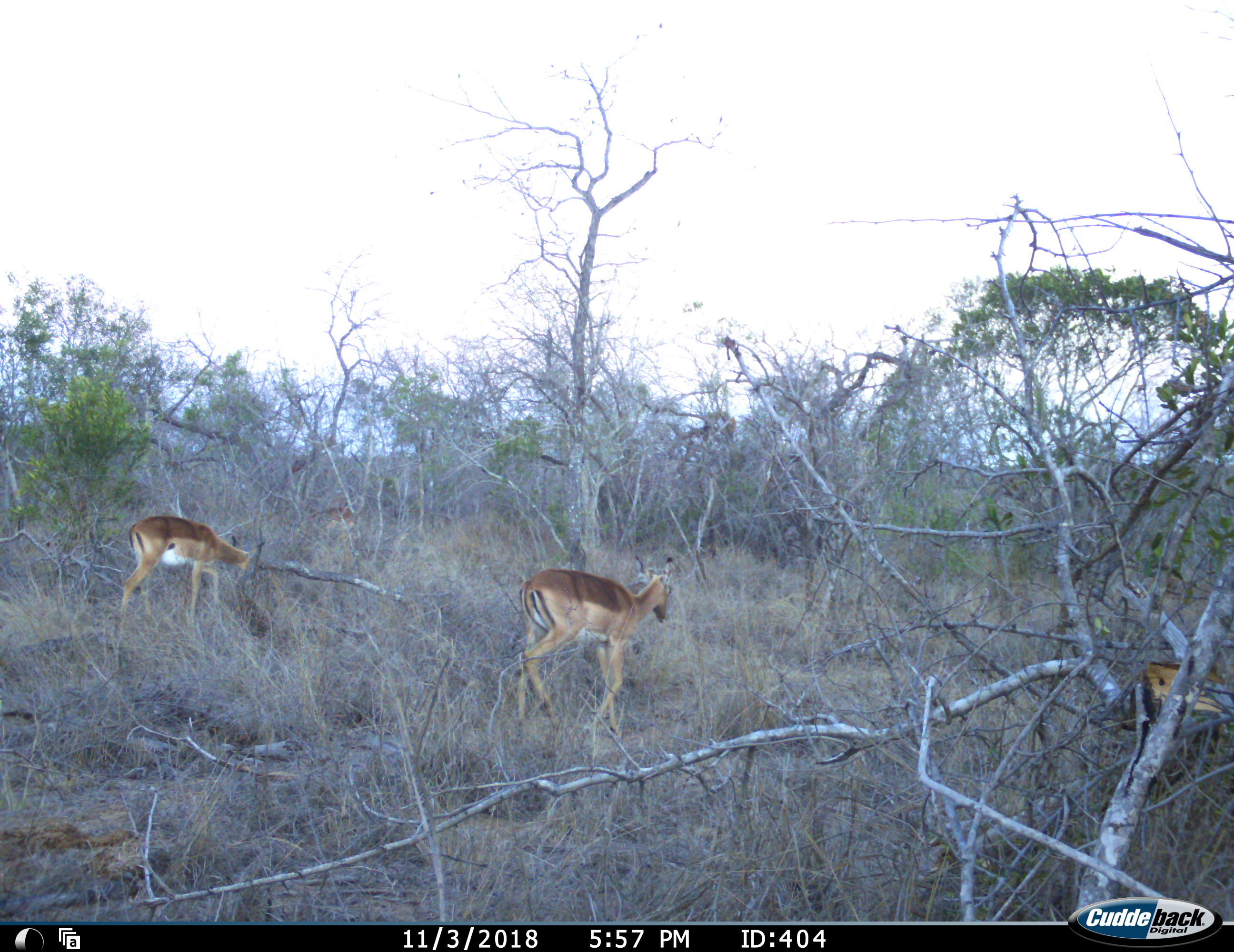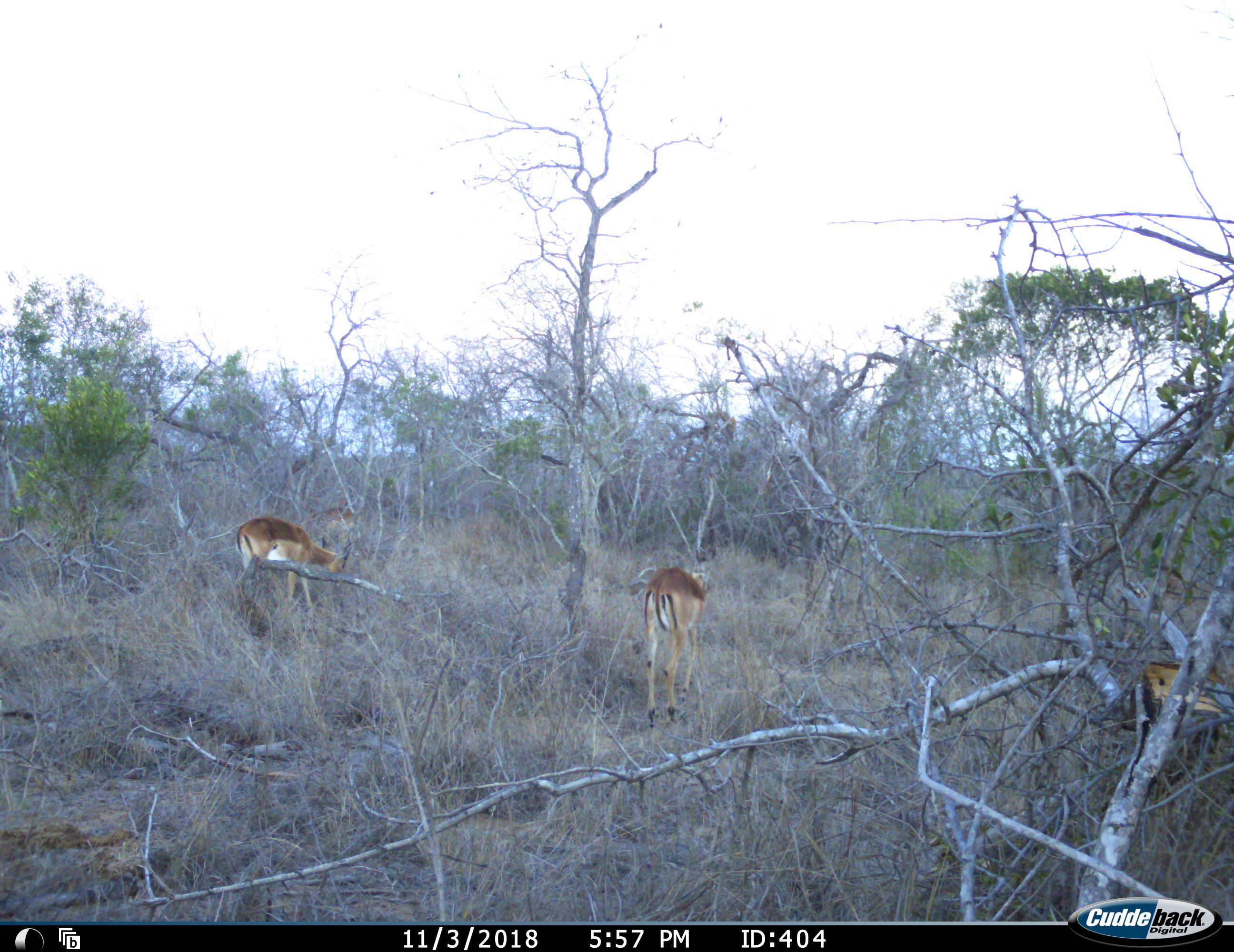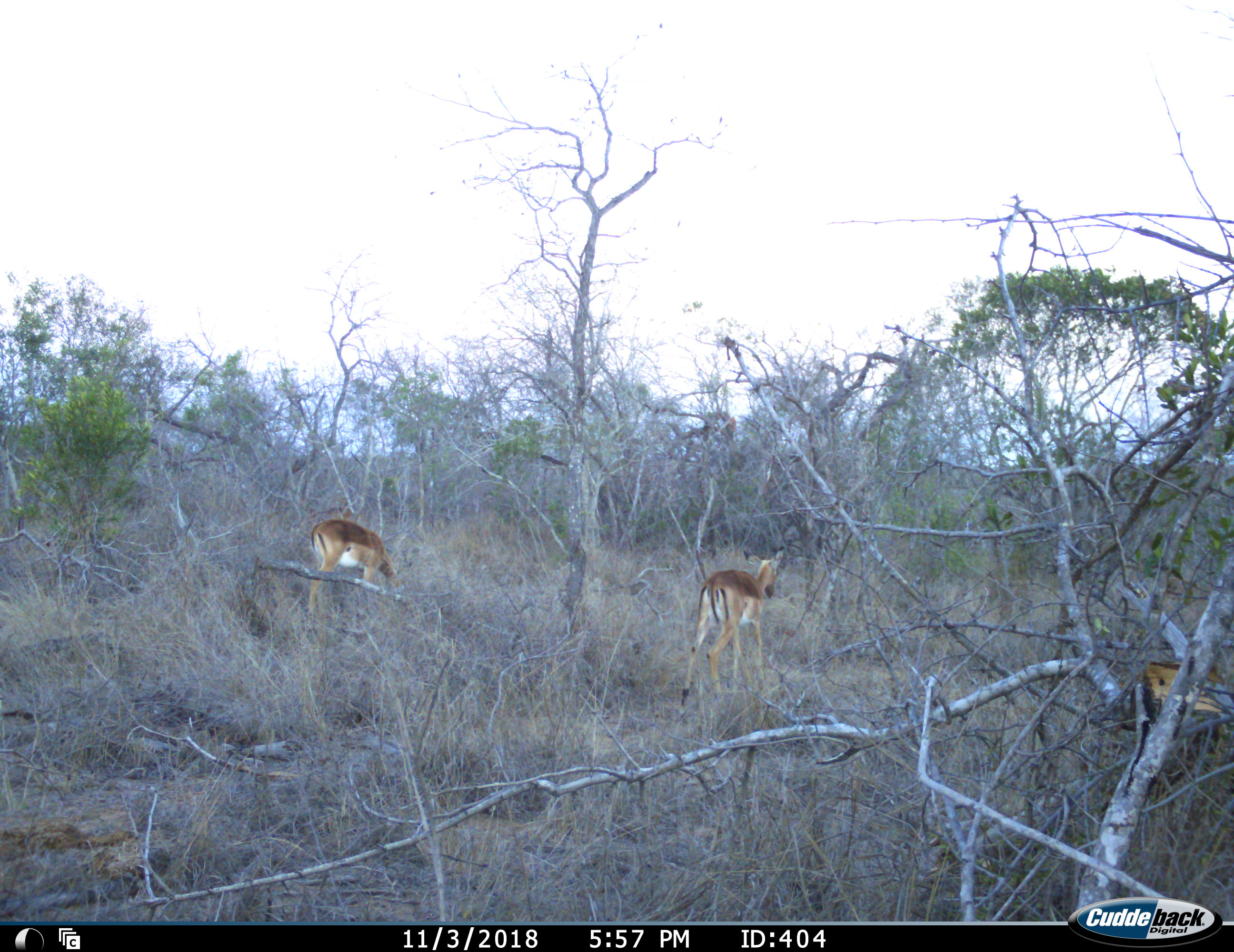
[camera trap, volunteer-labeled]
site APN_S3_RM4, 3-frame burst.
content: unidentified animal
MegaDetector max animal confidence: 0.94